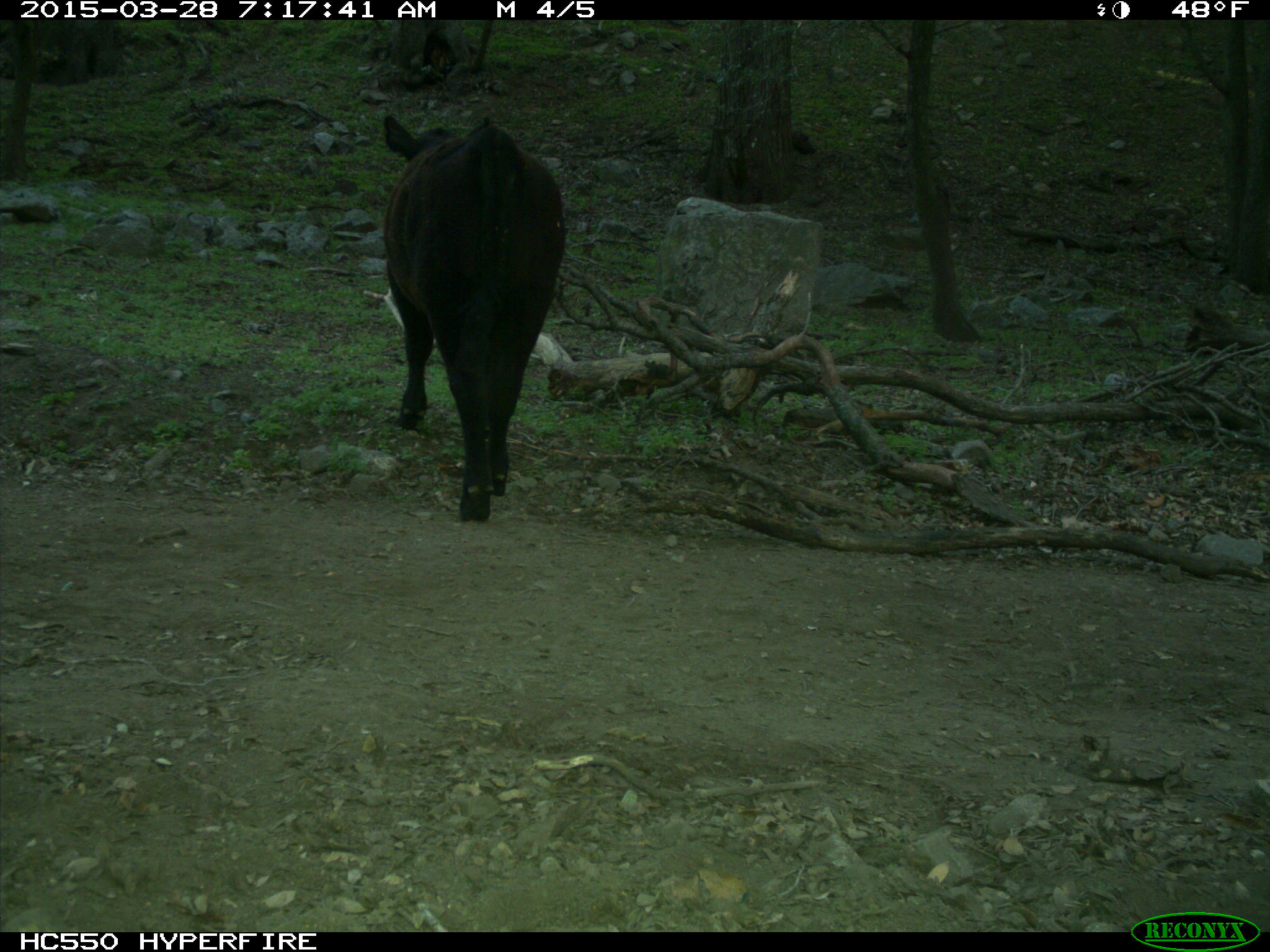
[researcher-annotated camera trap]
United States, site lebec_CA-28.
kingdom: Animalia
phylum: Chordata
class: Mammalia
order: Artiodactyla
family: Bovidae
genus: Bos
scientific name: Bos taurus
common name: domestic cow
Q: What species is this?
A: Bos taurus (domestic cow).